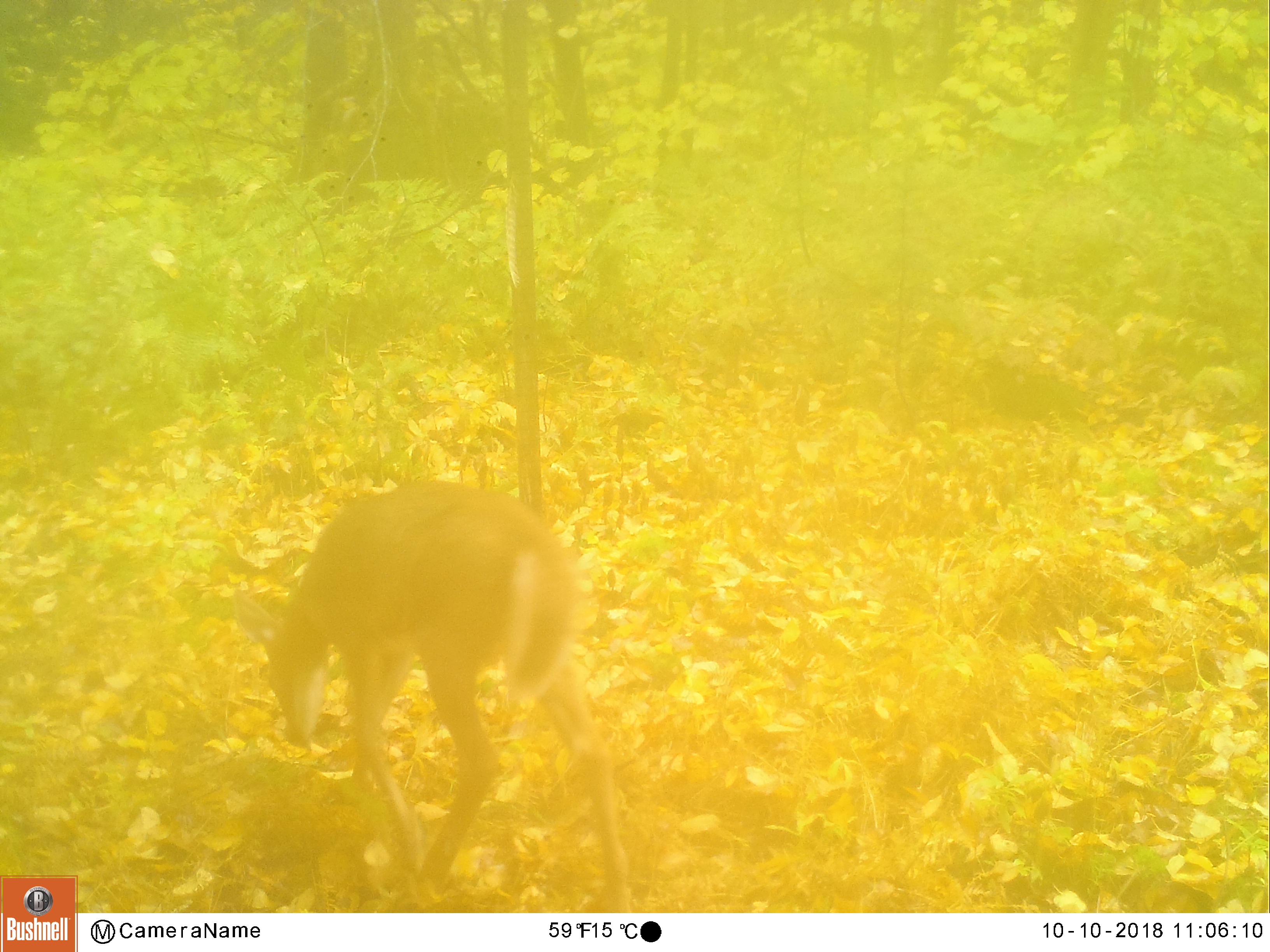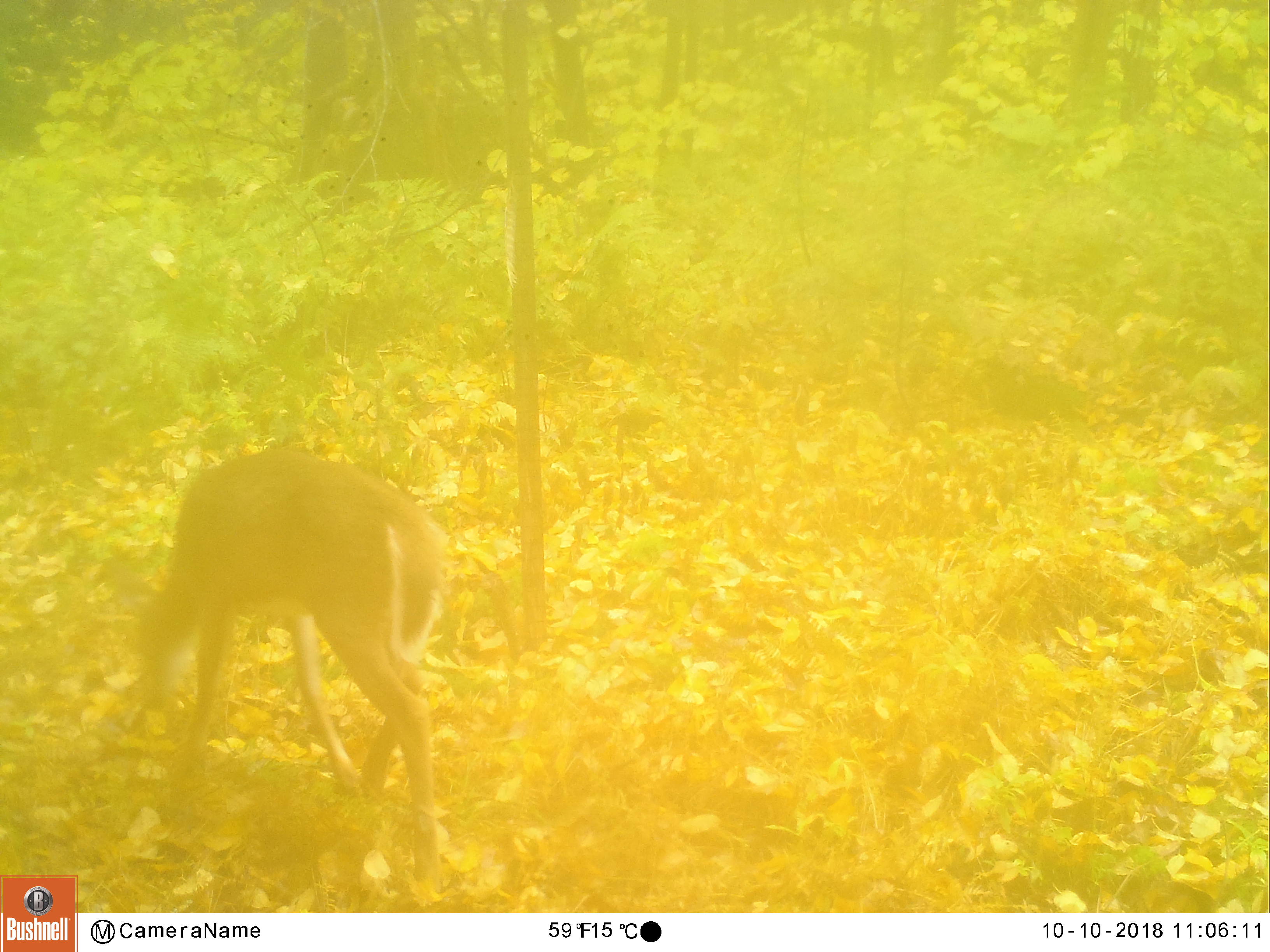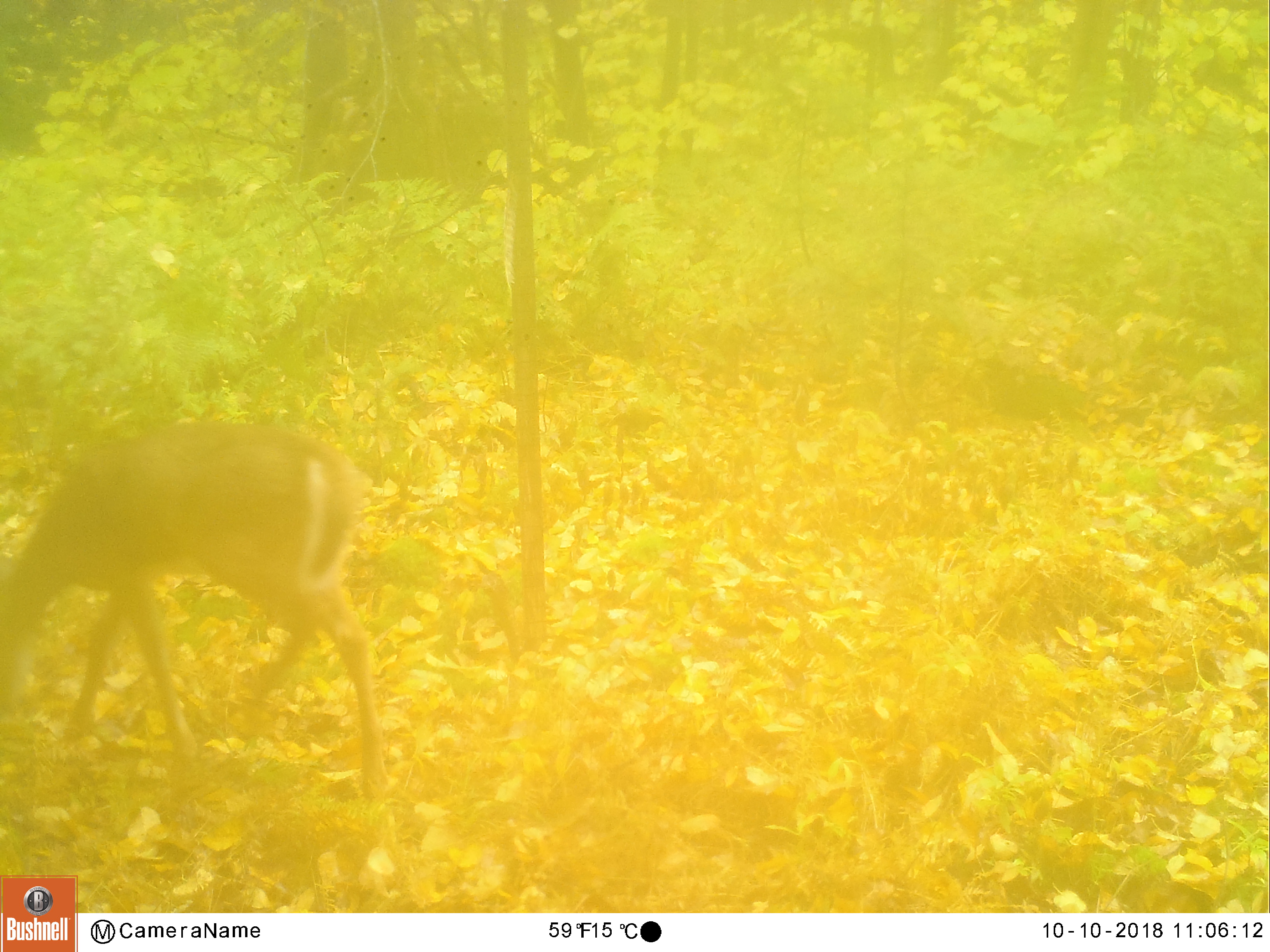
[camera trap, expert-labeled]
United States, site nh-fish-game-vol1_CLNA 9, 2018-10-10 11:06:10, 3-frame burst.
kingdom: Animalia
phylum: Chordata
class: Mammalia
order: Artiodactyla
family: Cervidae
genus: Odocoileus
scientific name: Odocoileus virginianus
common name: white-tailed deer